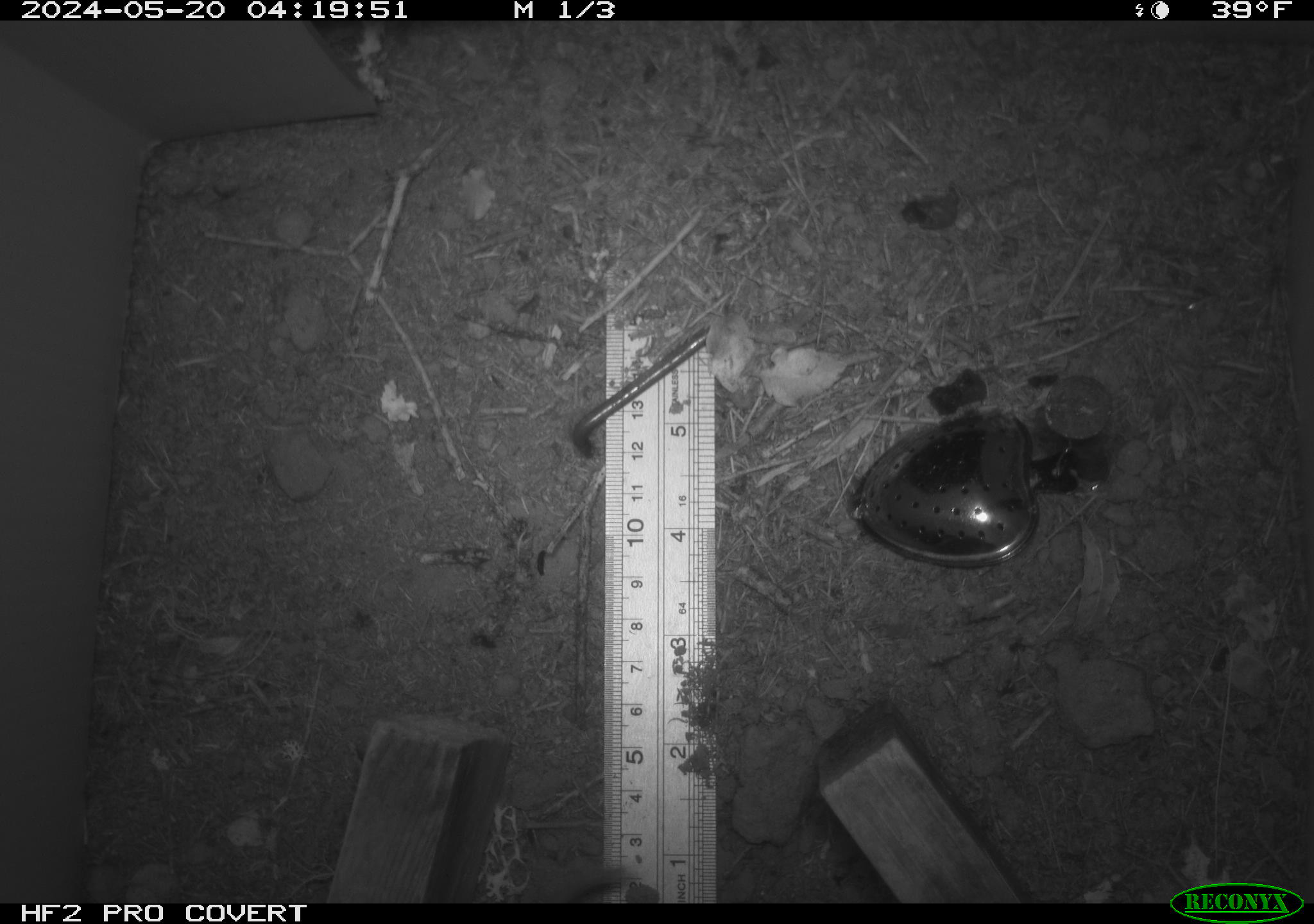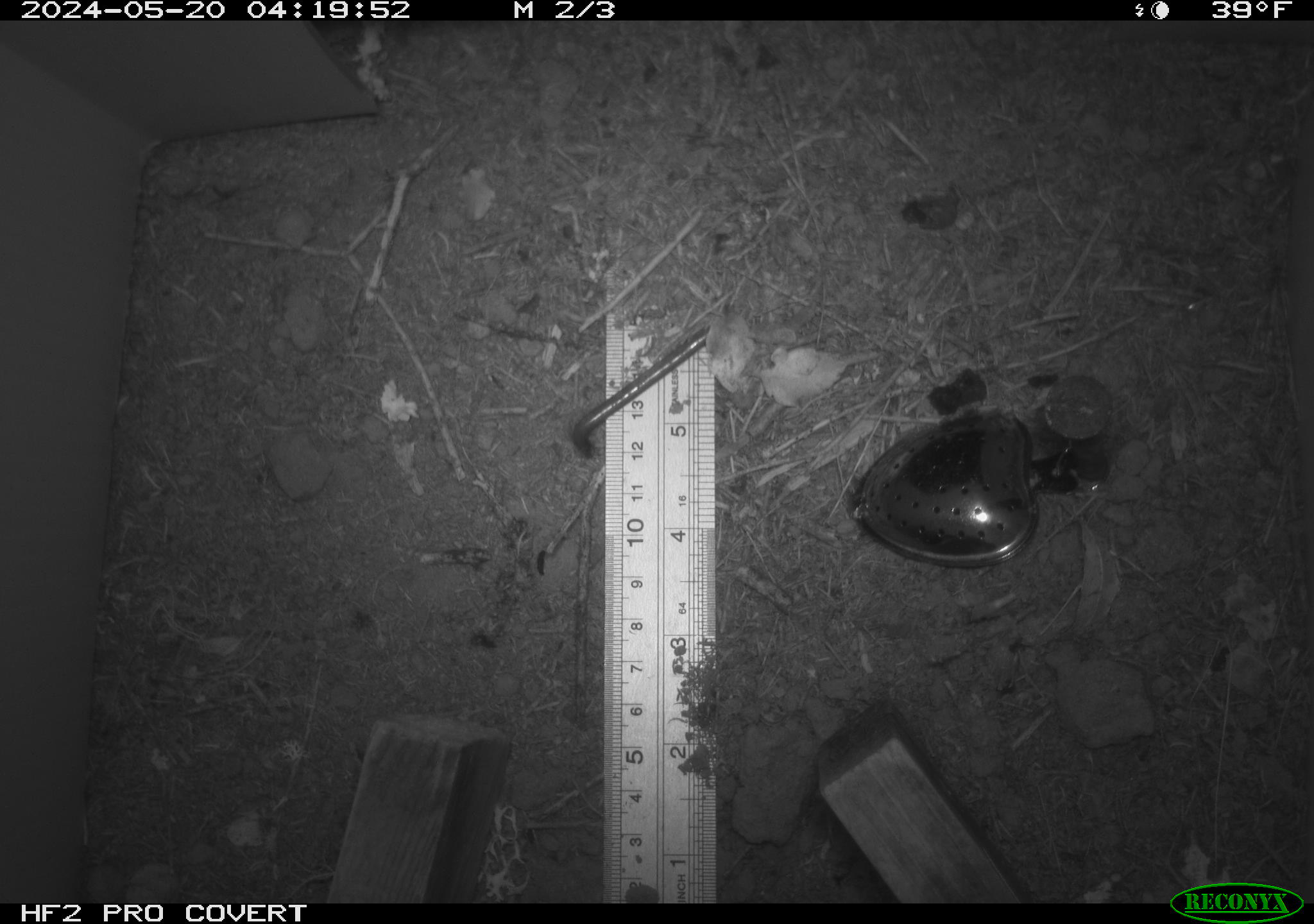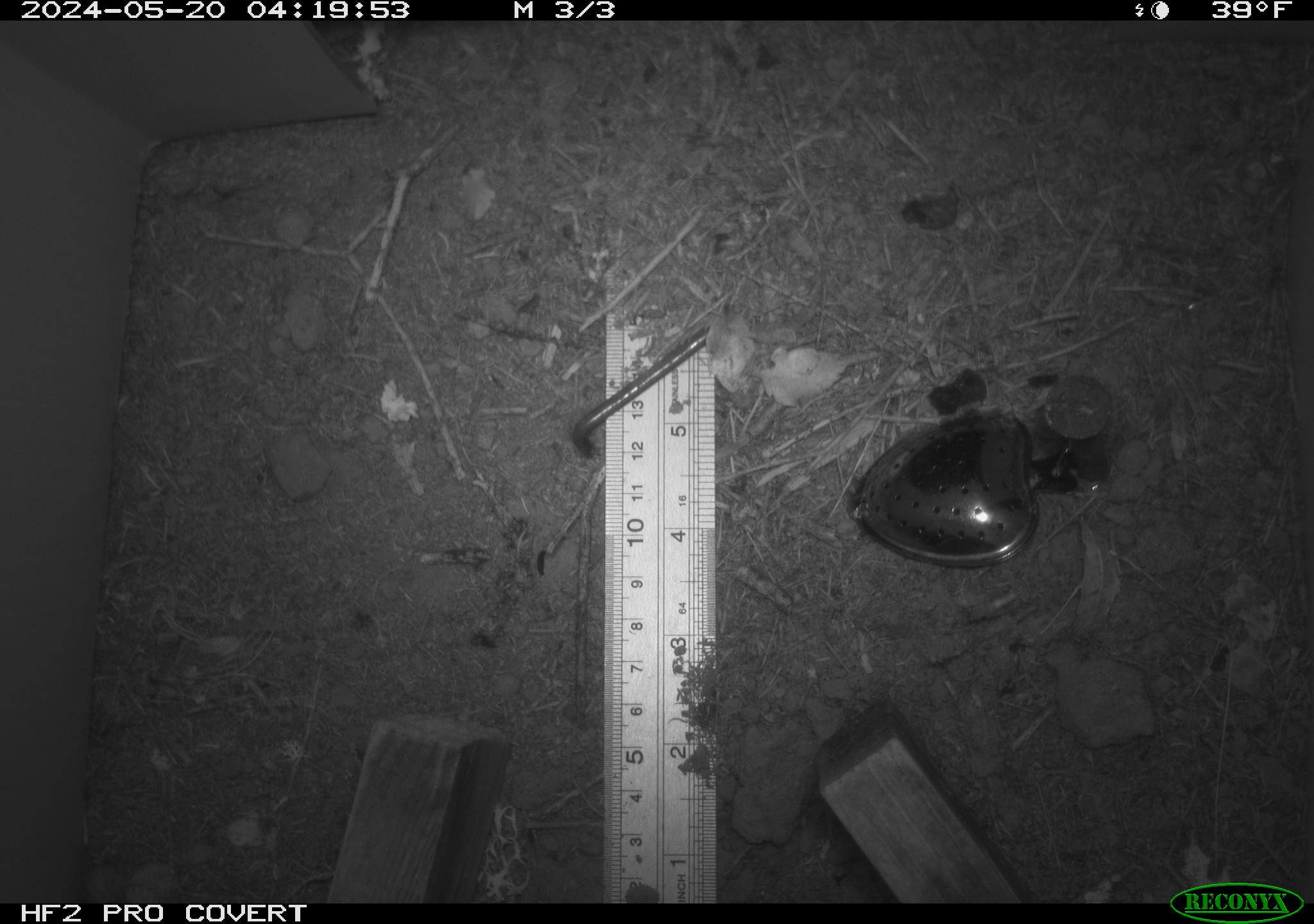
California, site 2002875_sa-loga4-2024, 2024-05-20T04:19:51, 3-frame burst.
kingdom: Animalia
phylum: Chordata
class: Mammalia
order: Rodentia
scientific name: Rodentia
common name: rodent